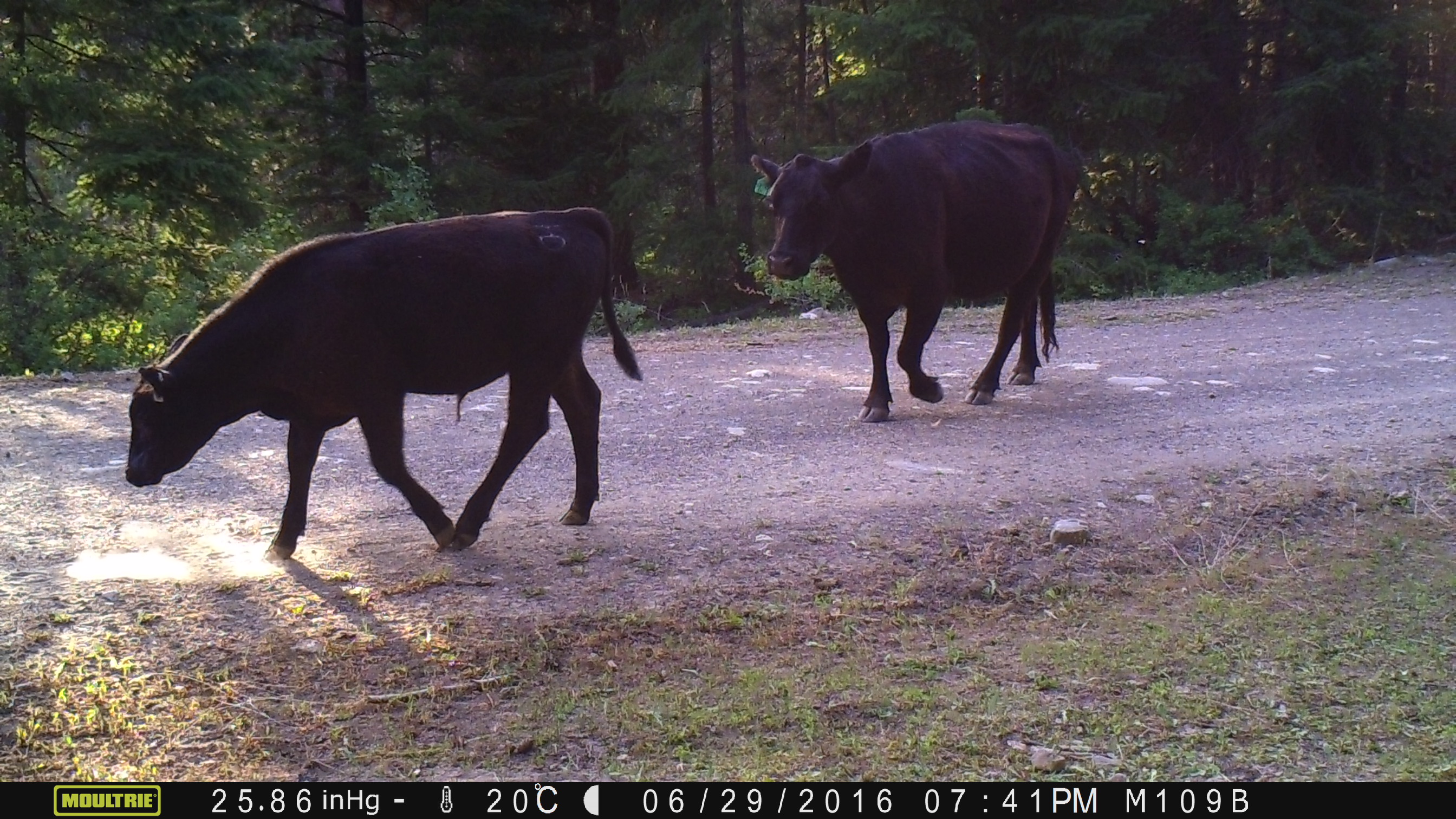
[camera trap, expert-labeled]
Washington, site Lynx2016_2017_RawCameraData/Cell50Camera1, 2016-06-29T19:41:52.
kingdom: Animalia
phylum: Chordata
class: Mammalia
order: Artiodactyla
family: Bovidae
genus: Bos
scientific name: Bos taurus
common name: domestic cattle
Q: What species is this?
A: Domestic cattle (Bos taurus).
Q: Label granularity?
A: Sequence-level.